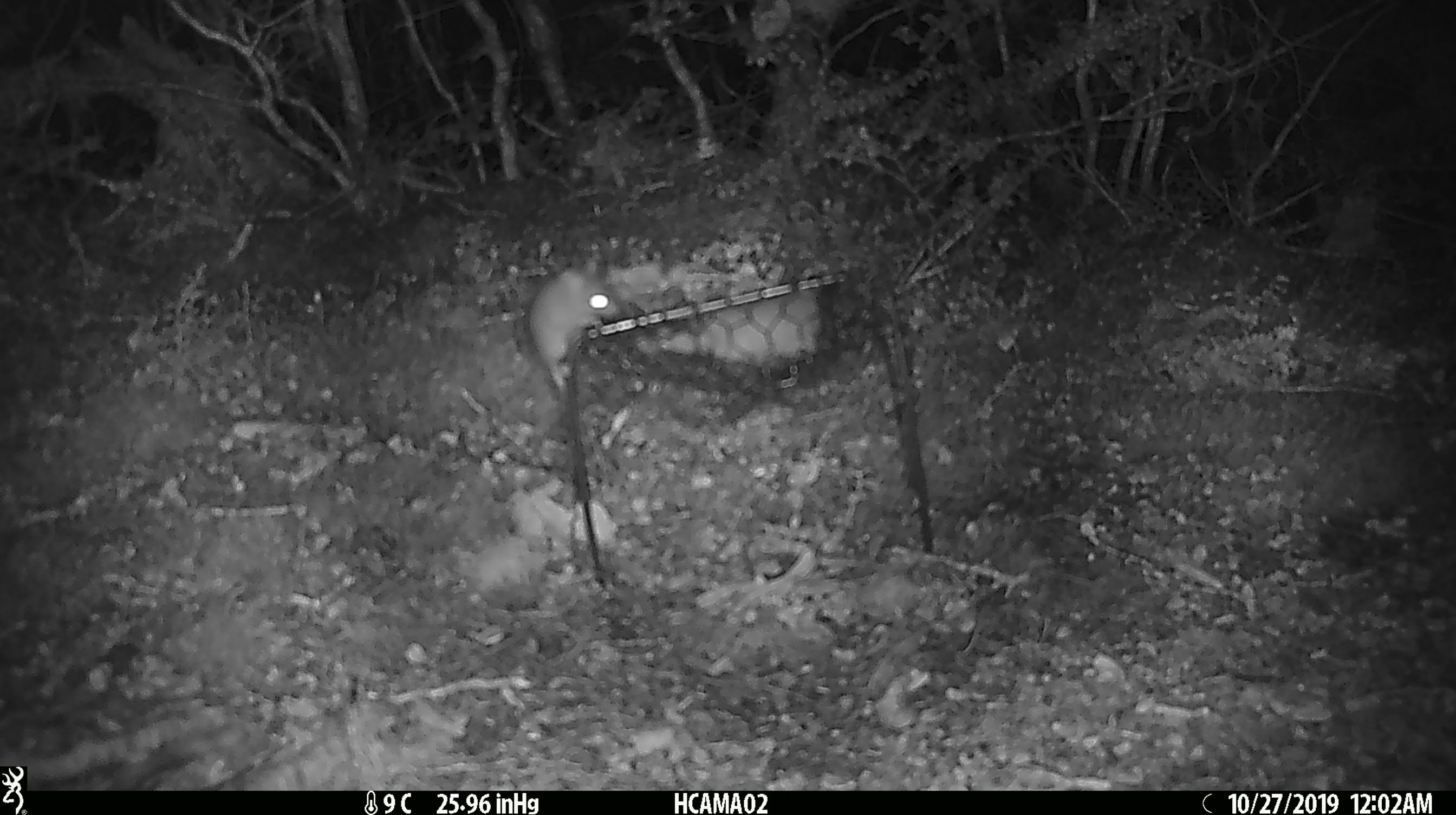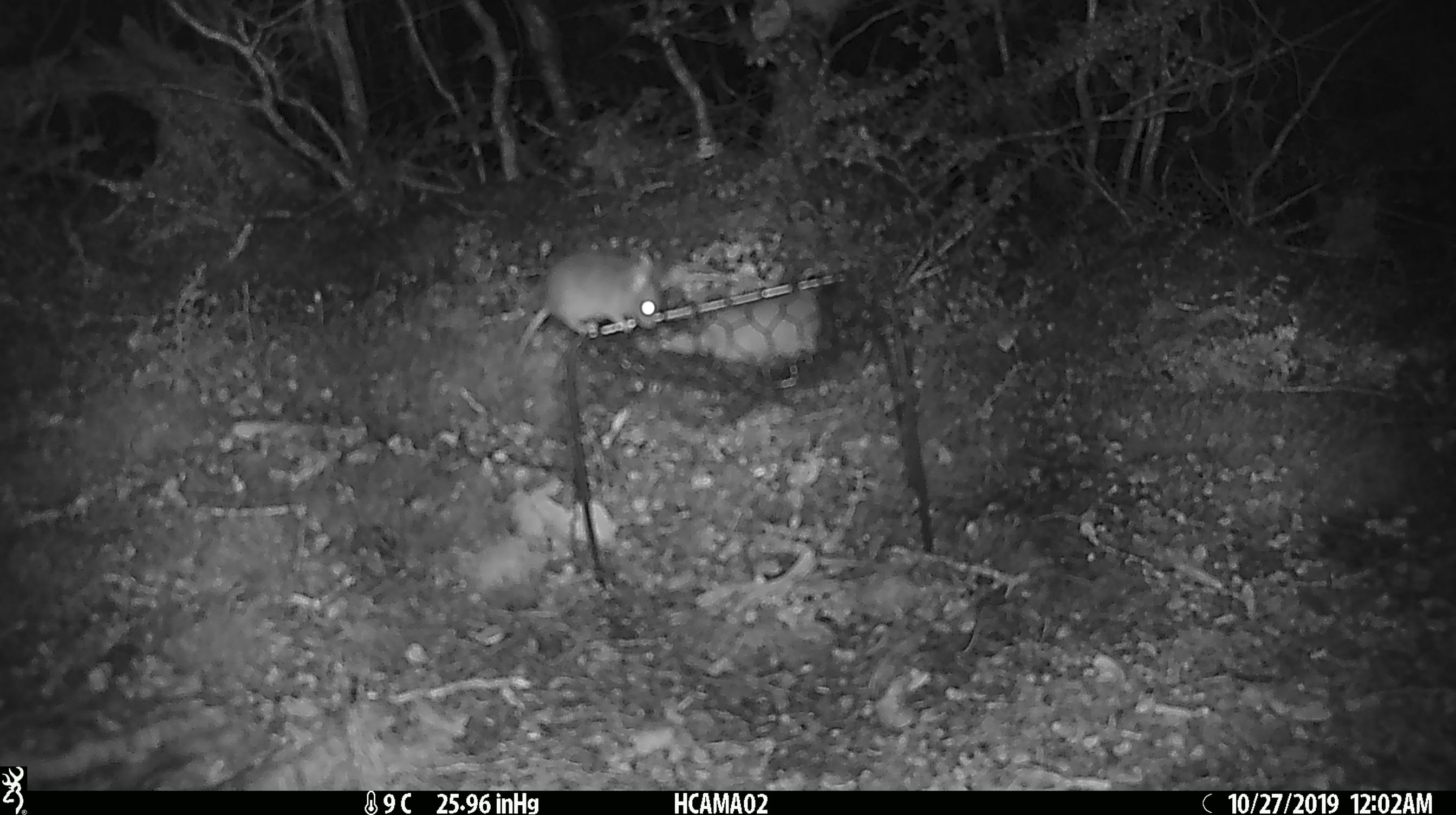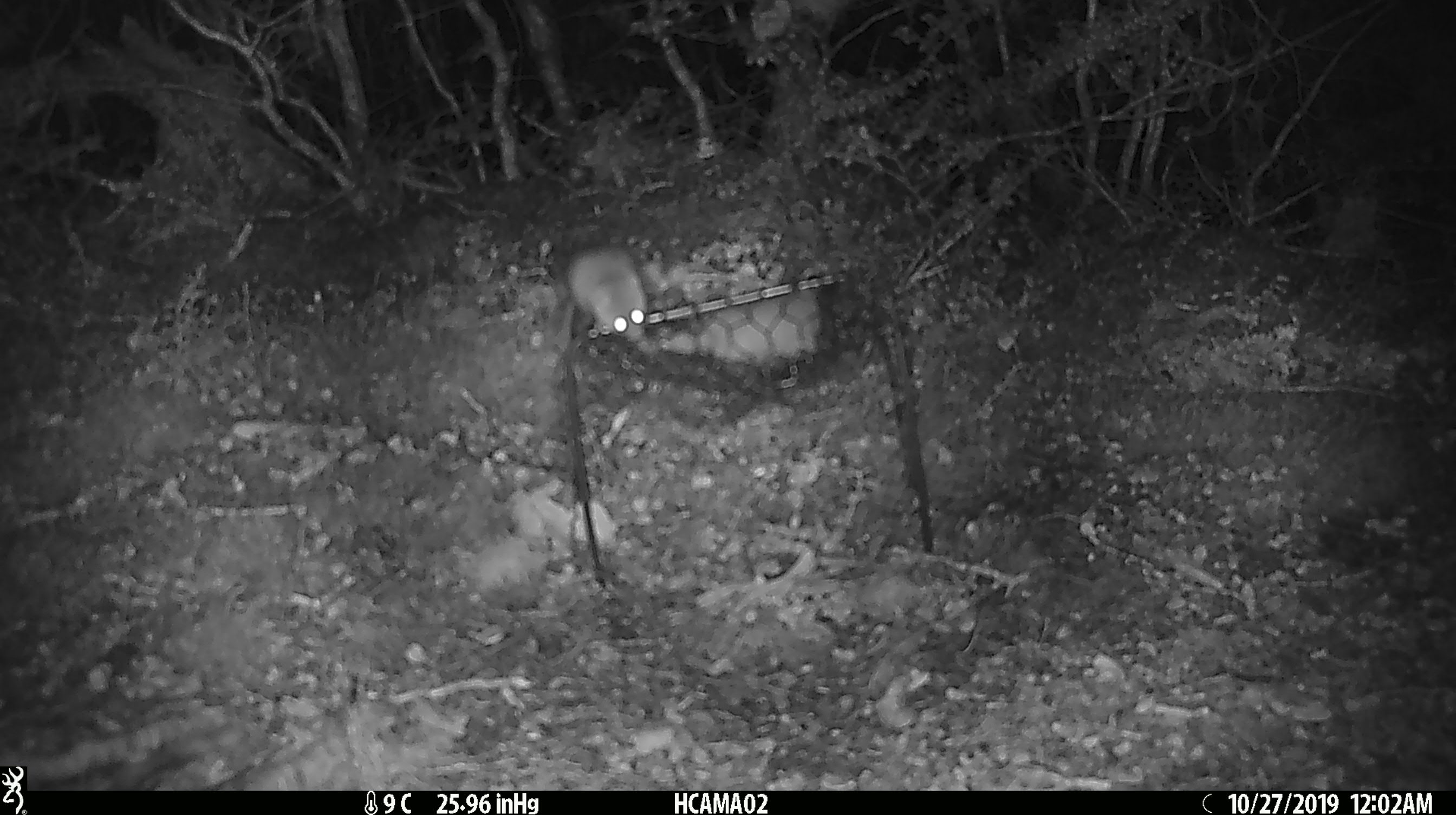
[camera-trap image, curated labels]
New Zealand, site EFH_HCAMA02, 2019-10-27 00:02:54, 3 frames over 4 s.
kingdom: Animalia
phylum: Chordata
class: Mammalia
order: Rodentia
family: Muridae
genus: Mus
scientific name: Mus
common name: mouse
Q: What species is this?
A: Mouse (Mus).